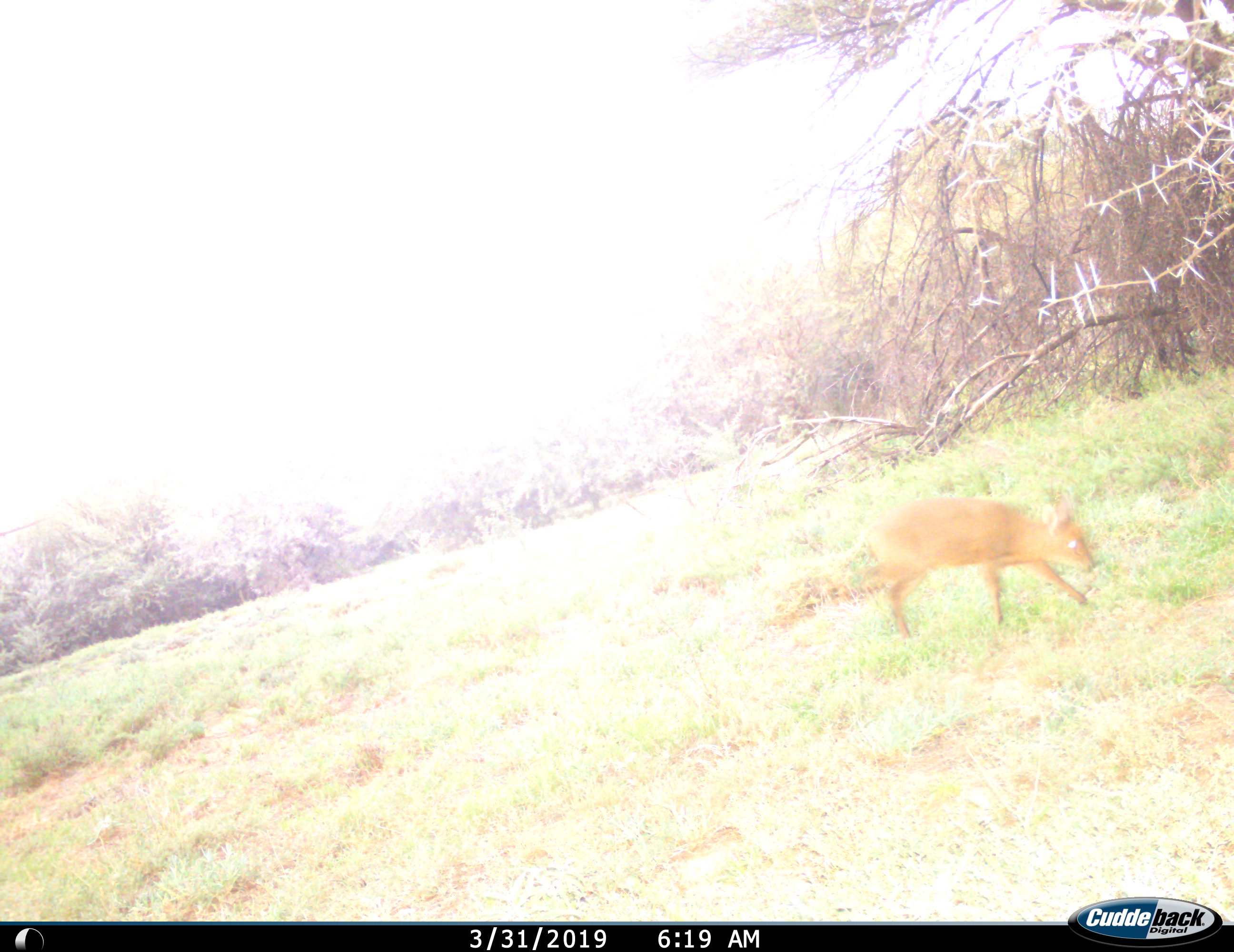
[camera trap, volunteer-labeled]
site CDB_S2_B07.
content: unidentified animal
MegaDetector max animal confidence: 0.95